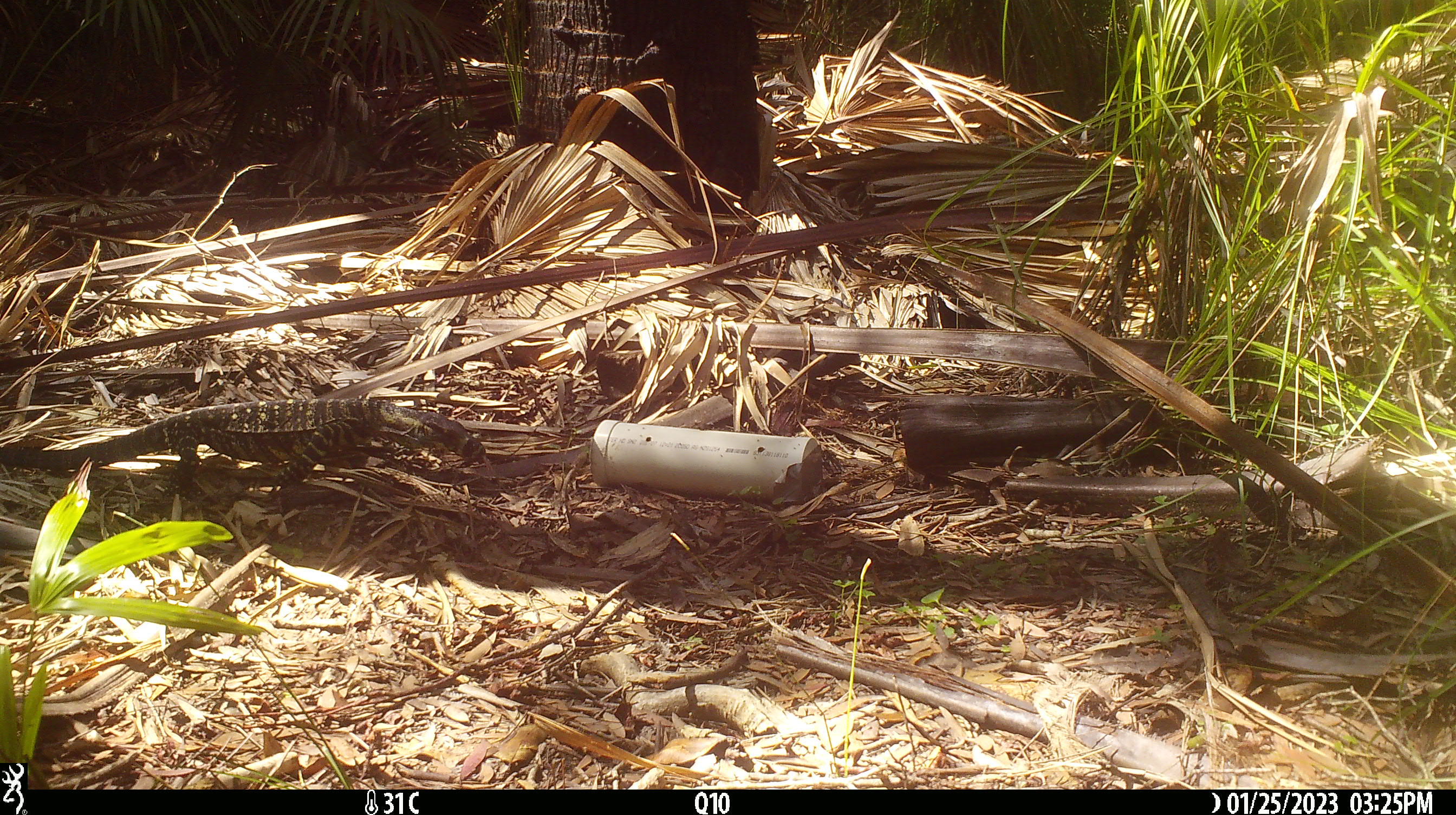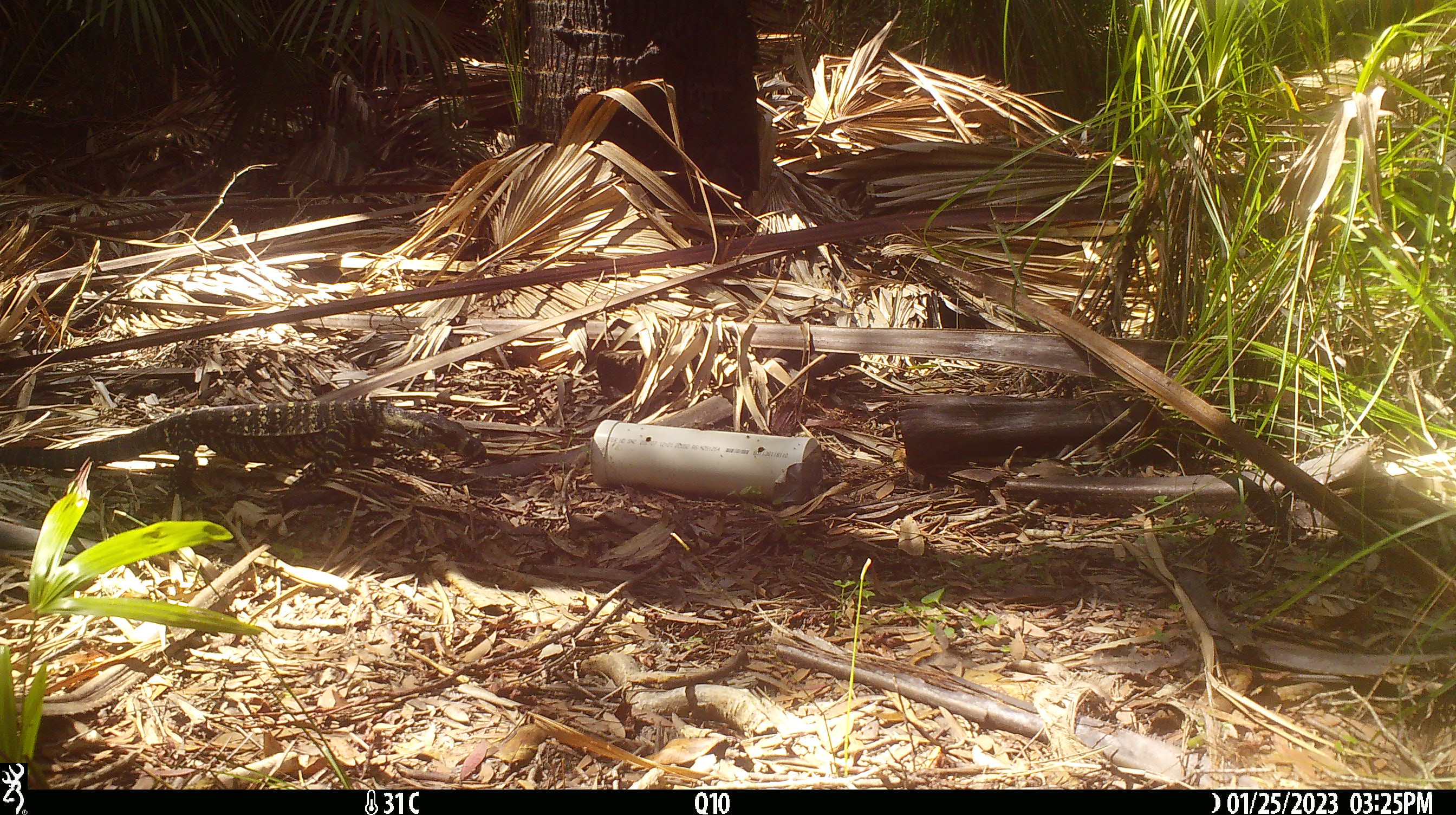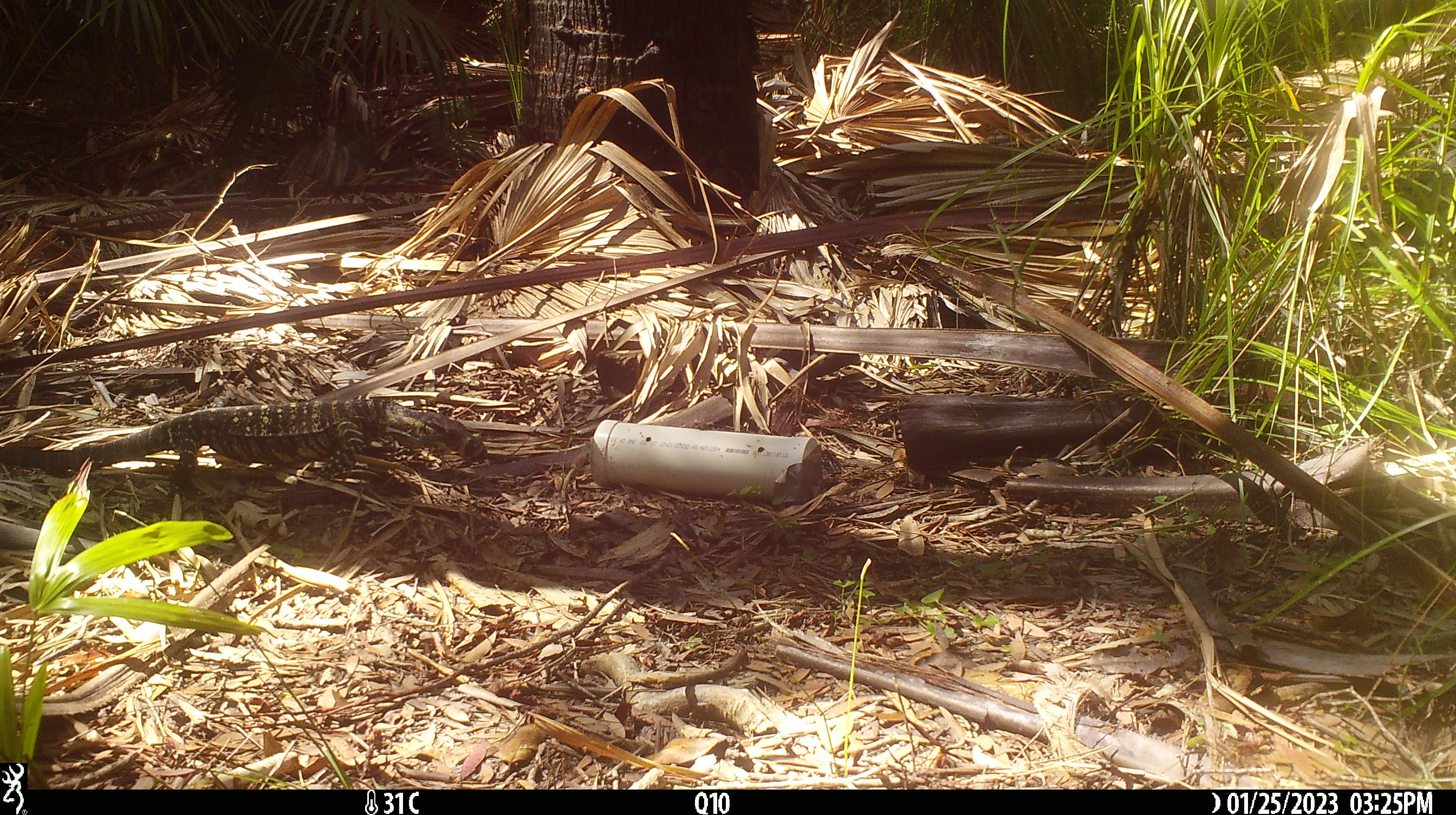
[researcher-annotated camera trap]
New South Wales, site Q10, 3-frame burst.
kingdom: Animalia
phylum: Chordata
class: Reptilia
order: Squamata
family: Varanidae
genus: Varanus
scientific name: Varanus varius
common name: lace monitor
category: goanna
Goanna (lace monitor) (Varanus varius).